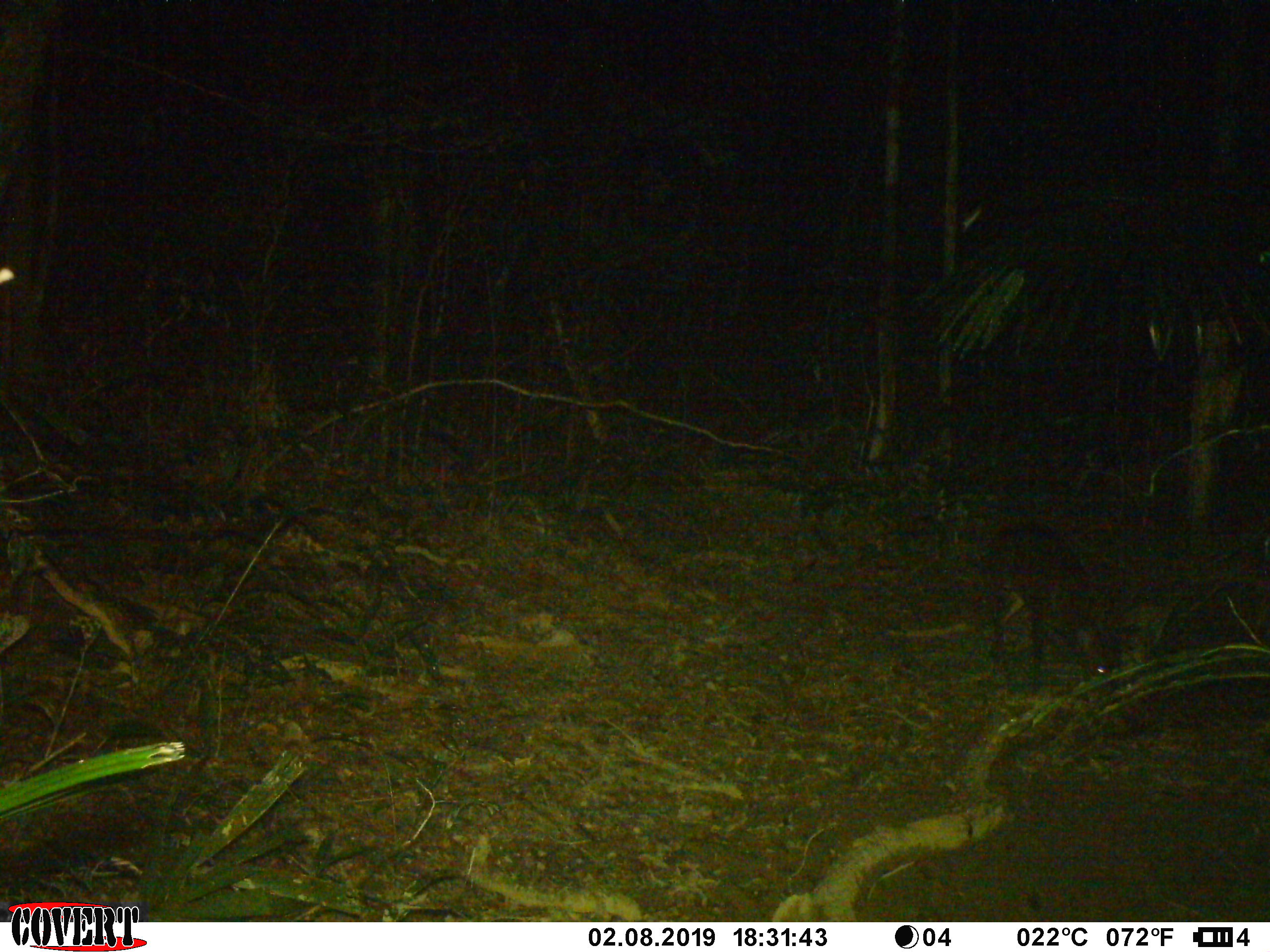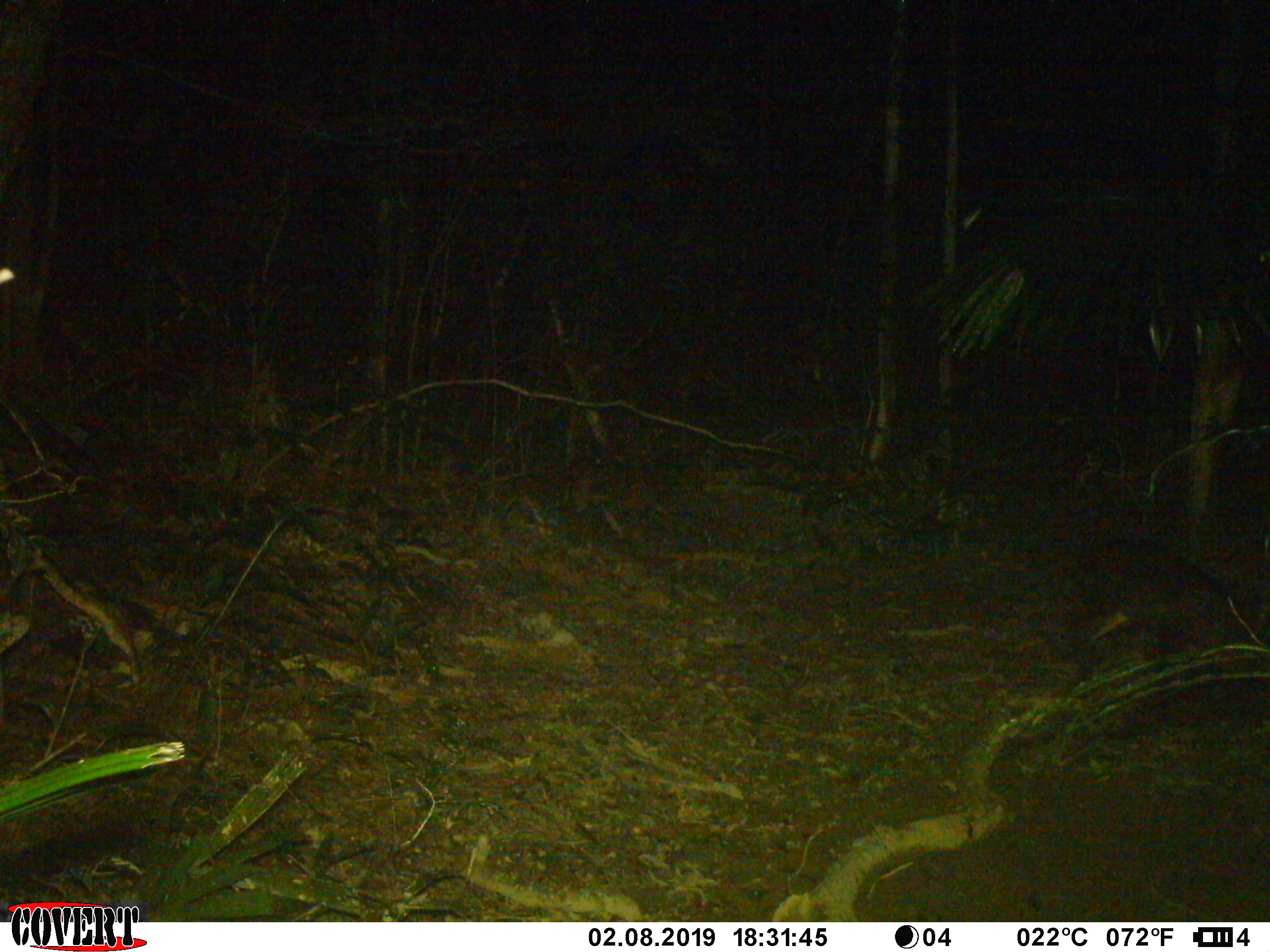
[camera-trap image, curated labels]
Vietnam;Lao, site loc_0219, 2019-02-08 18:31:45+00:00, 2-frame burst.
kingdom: Animalia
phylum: Chordata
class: Mammalia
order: Artiodactyla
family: Cervidae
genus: Muntiacus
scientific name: Muntiacus vuquangensis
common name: large-antlered muntjac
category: large antlered muntjac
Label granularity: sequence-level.